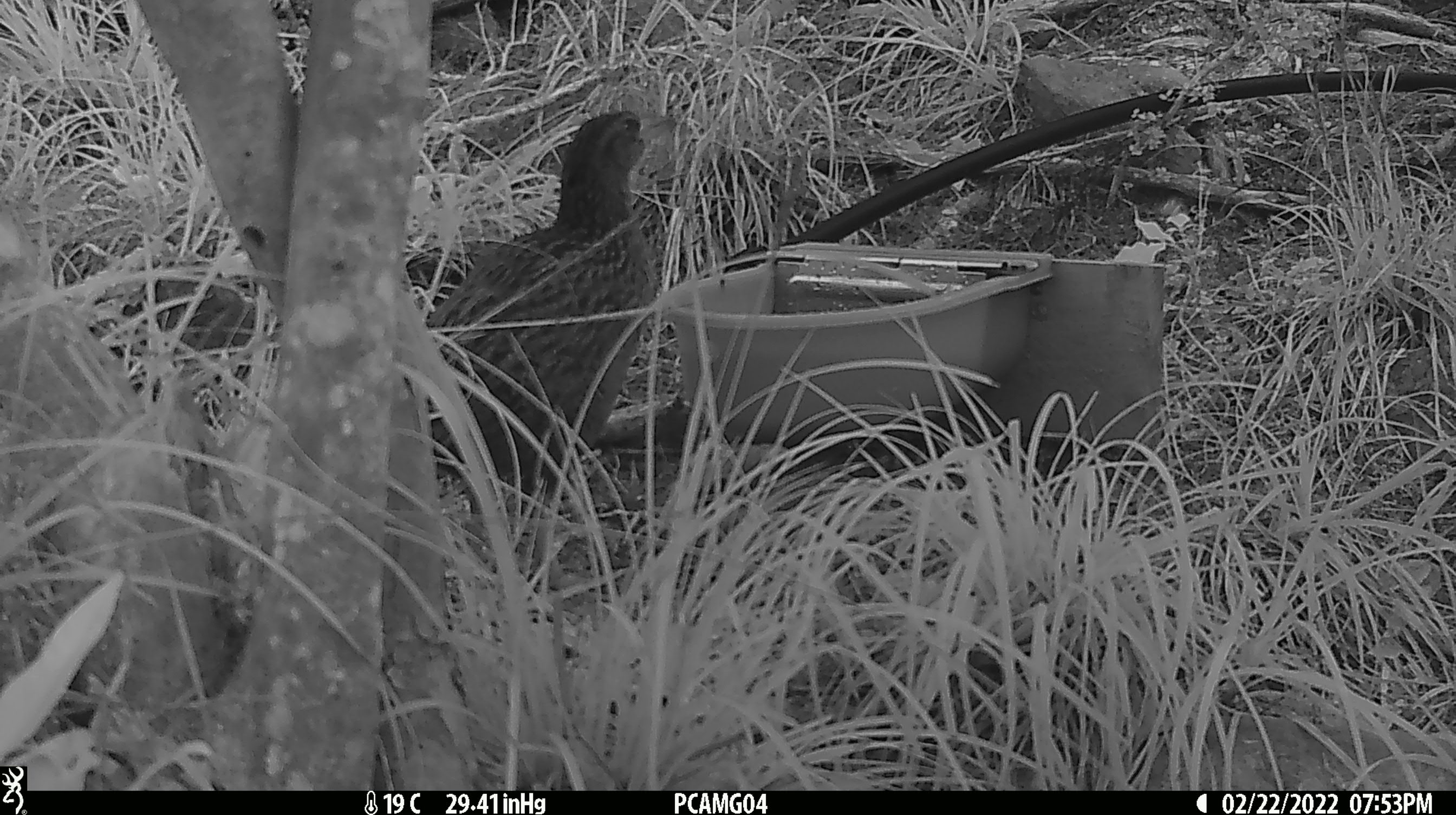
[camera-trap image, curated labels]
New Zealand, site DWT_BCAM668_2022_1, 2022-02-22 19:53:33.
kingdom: Animalia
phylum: Chordata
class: Aves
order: Gruiformes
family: Rallidae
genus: Gallirallus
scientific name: Gallirallus australis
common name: weka